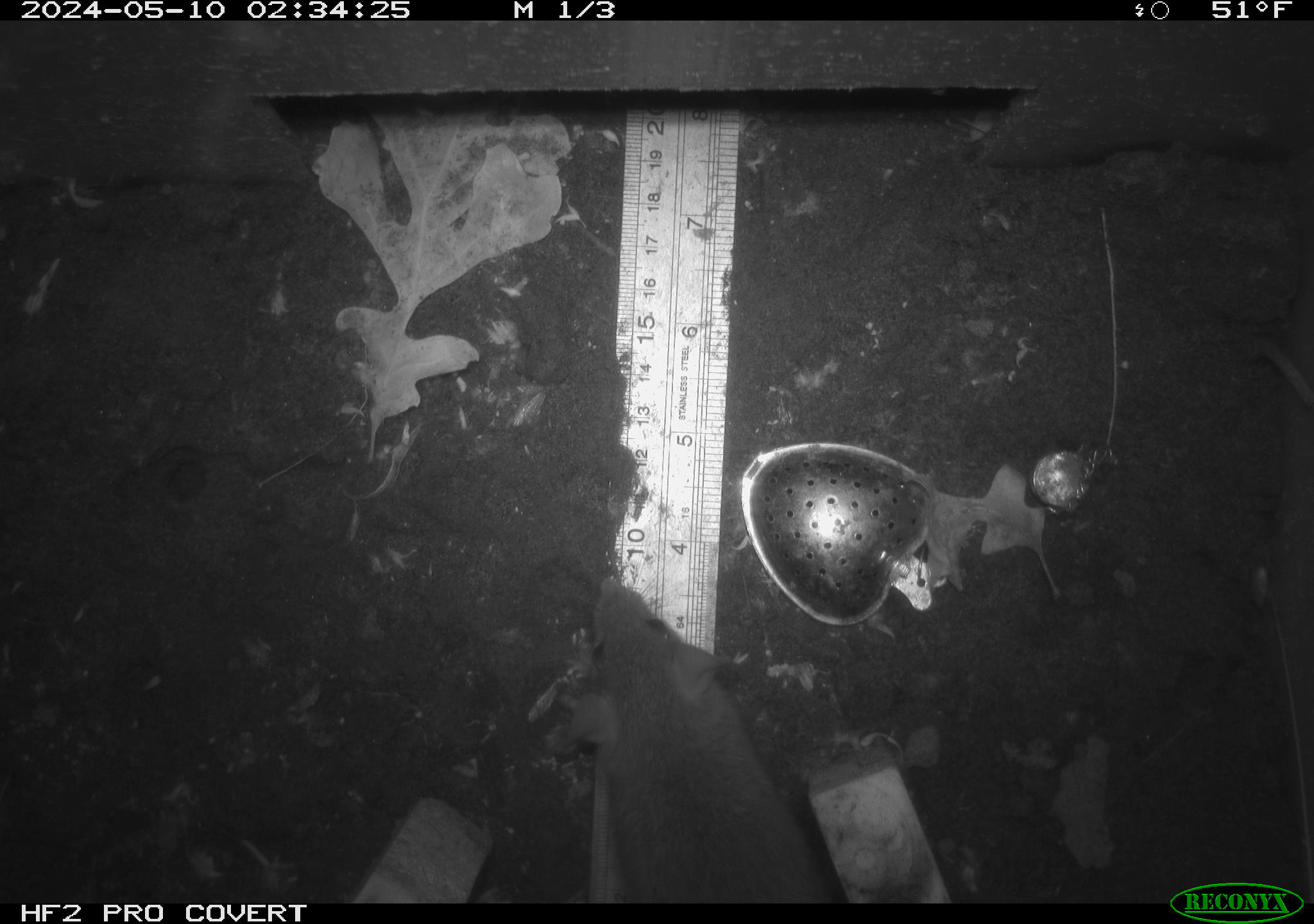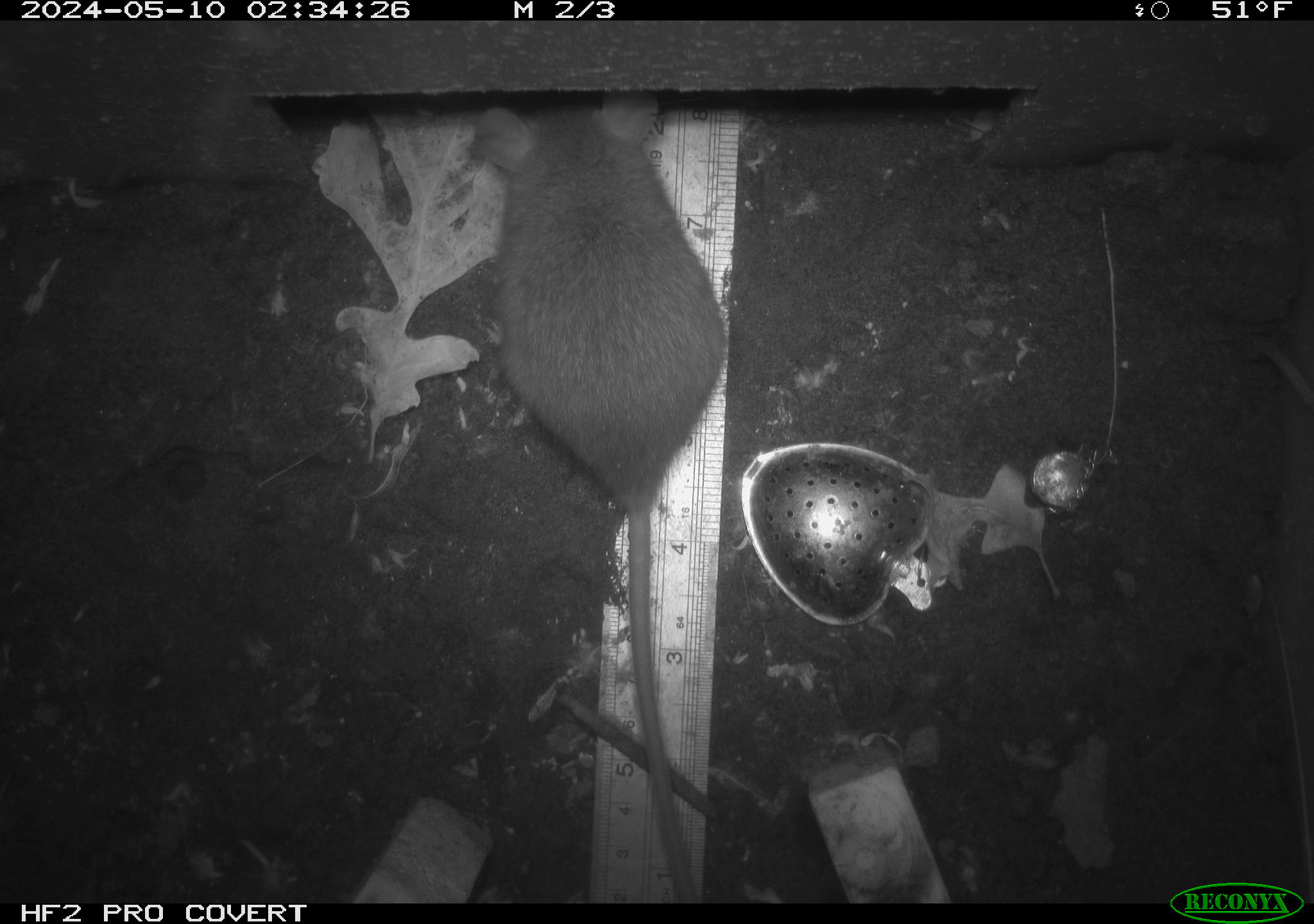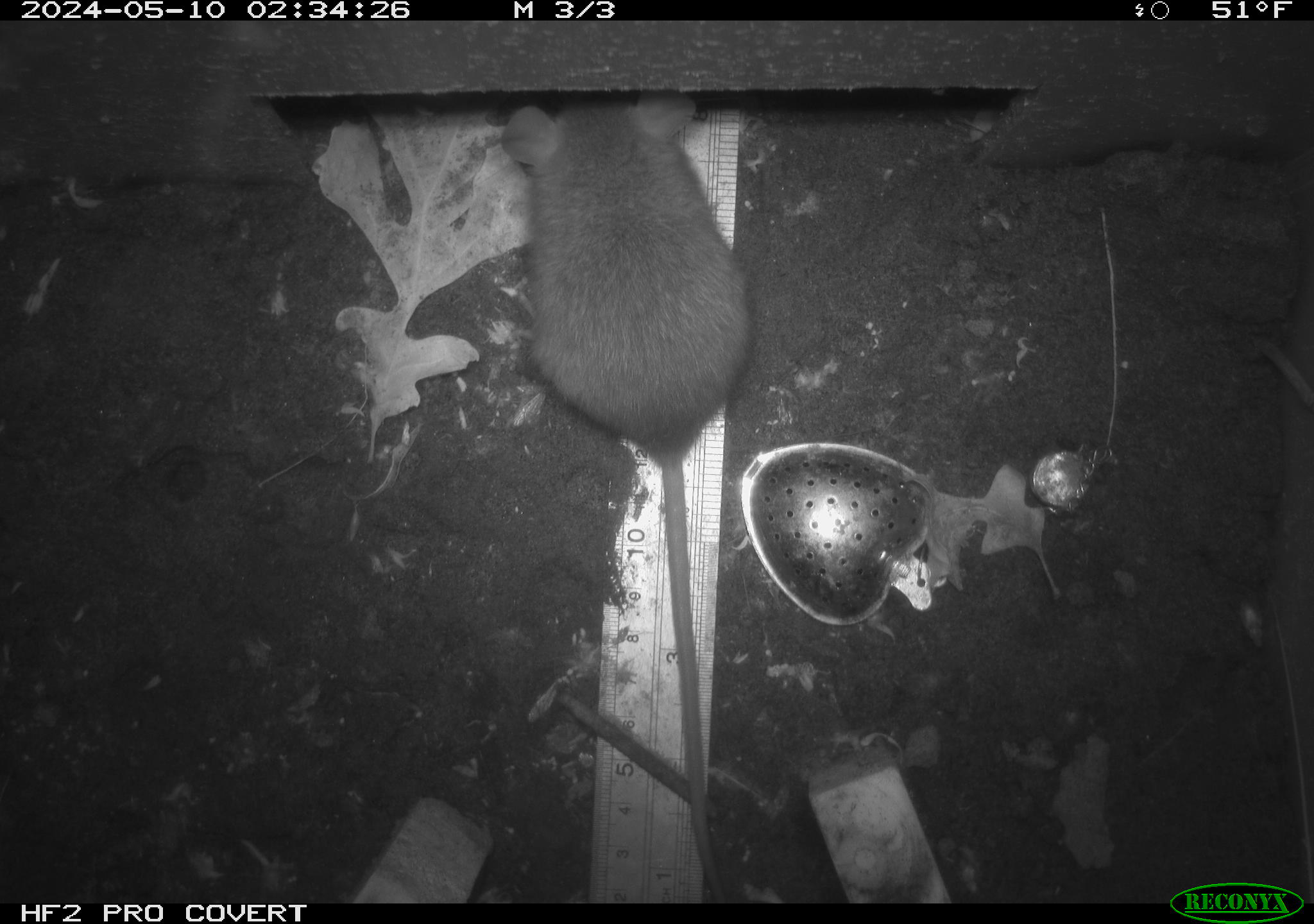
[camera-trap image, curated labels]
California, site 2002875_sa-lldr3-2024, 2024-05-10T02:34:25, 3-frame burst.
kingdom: Animalia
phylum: Chordata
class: Mammalia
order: Rodentia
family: Muridae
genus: Rattus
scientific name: Rattus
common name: rat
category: rattus species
Rattus species (rat) (Rattus).